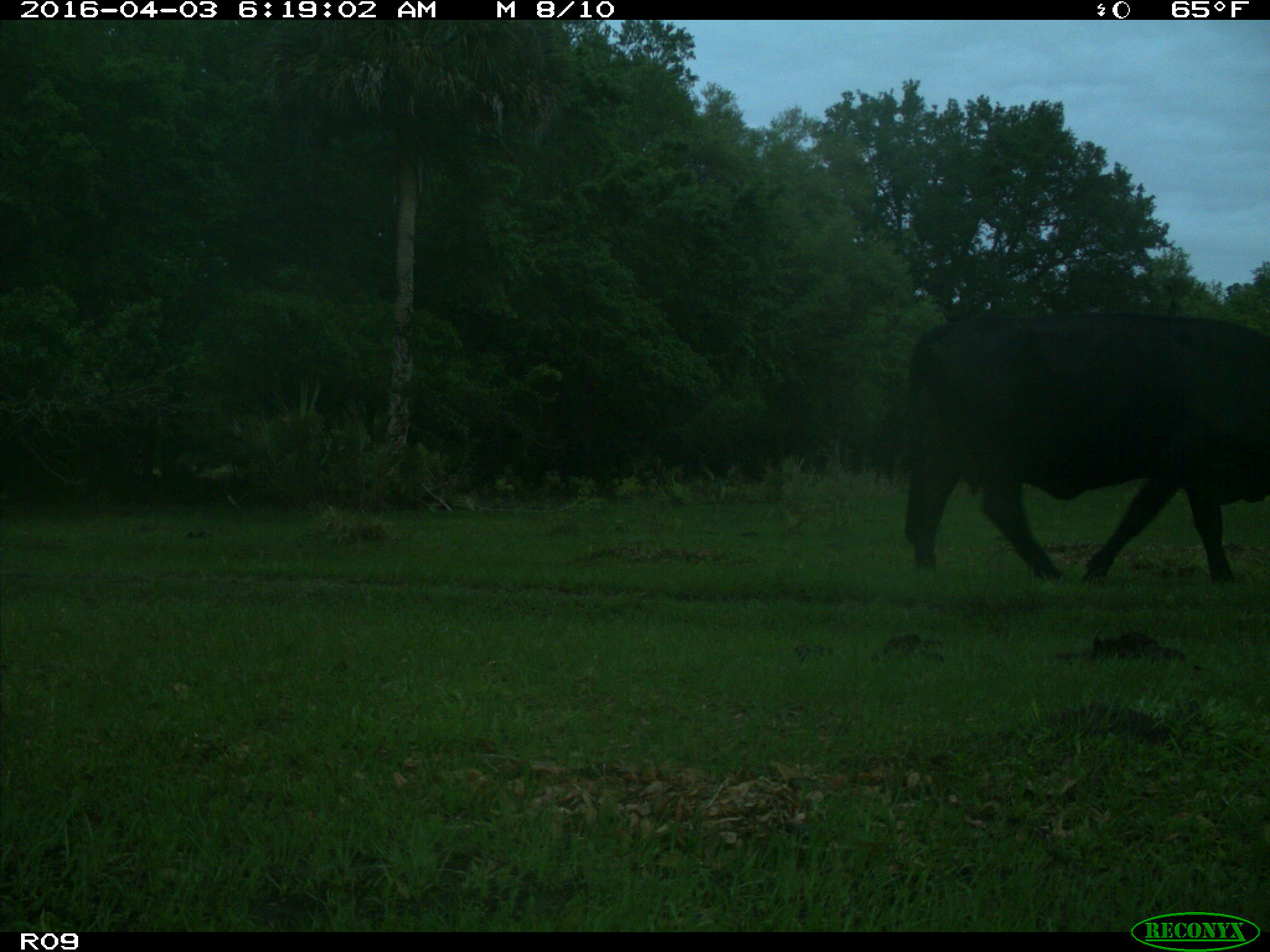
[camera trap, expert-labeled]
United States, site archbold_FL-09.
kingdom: Animalia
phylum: Chordata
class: Mammalia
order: Artiodactyla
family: Bovidae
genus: Bos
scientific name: Bos taurus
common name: domestic cow